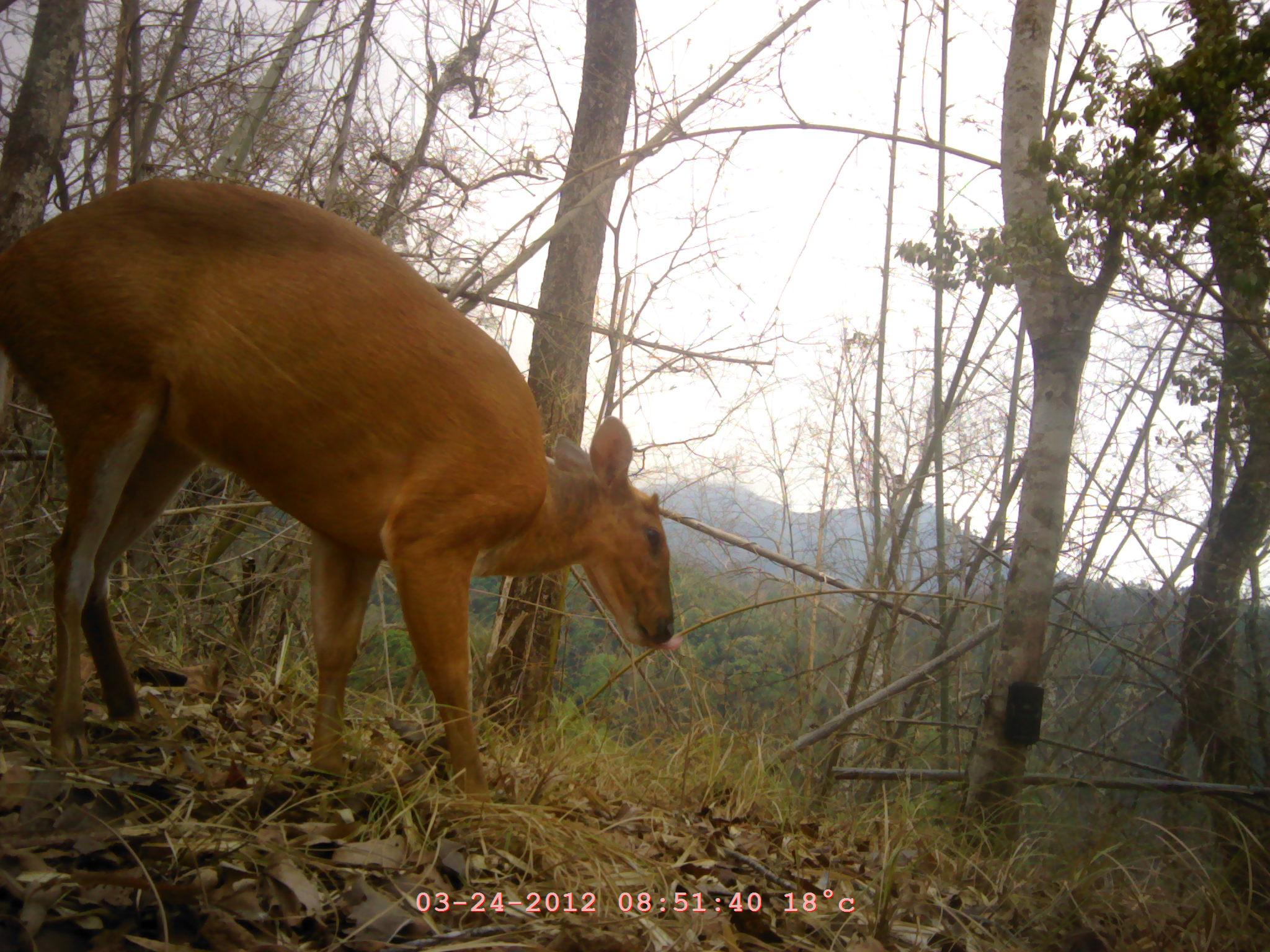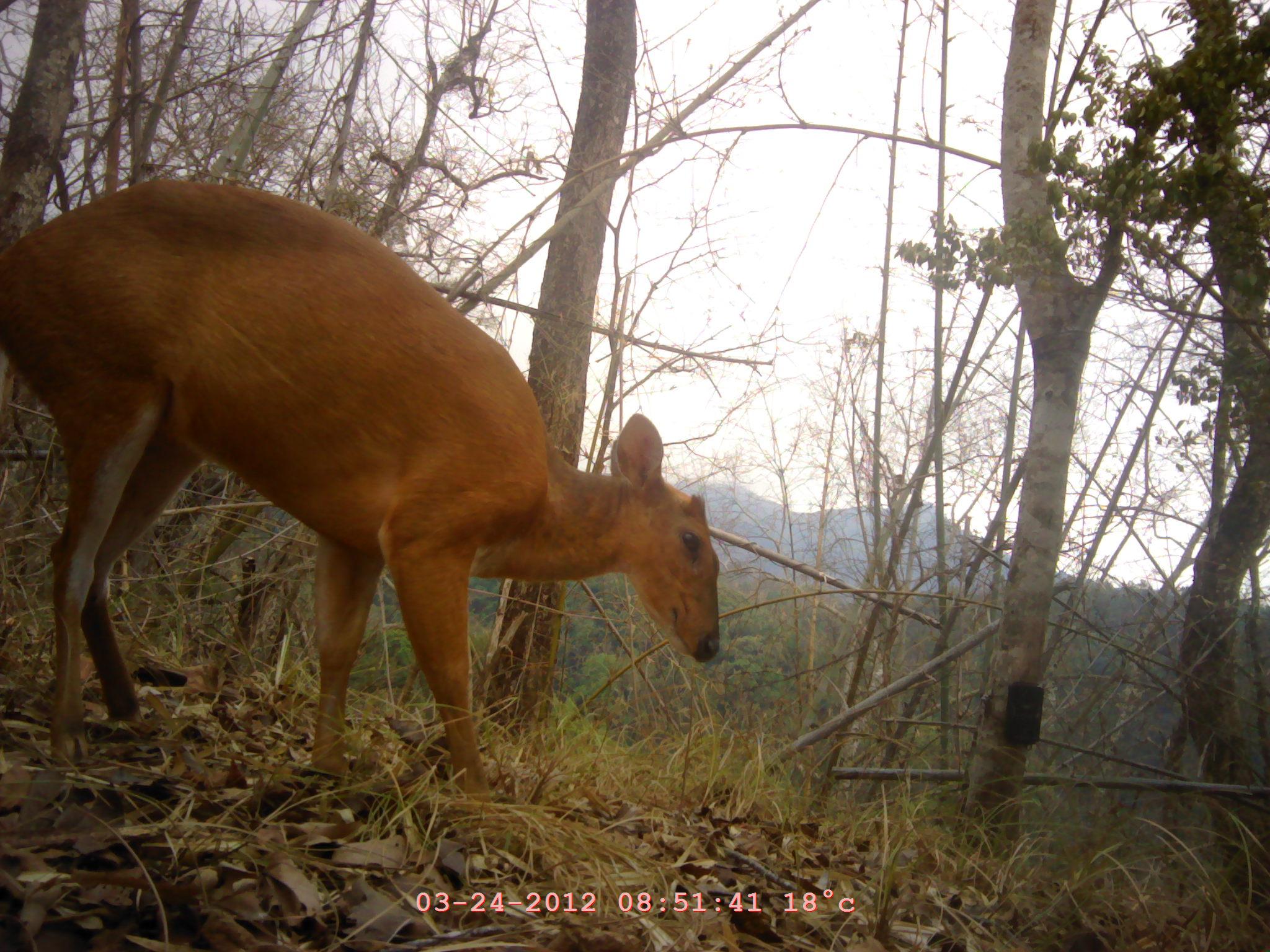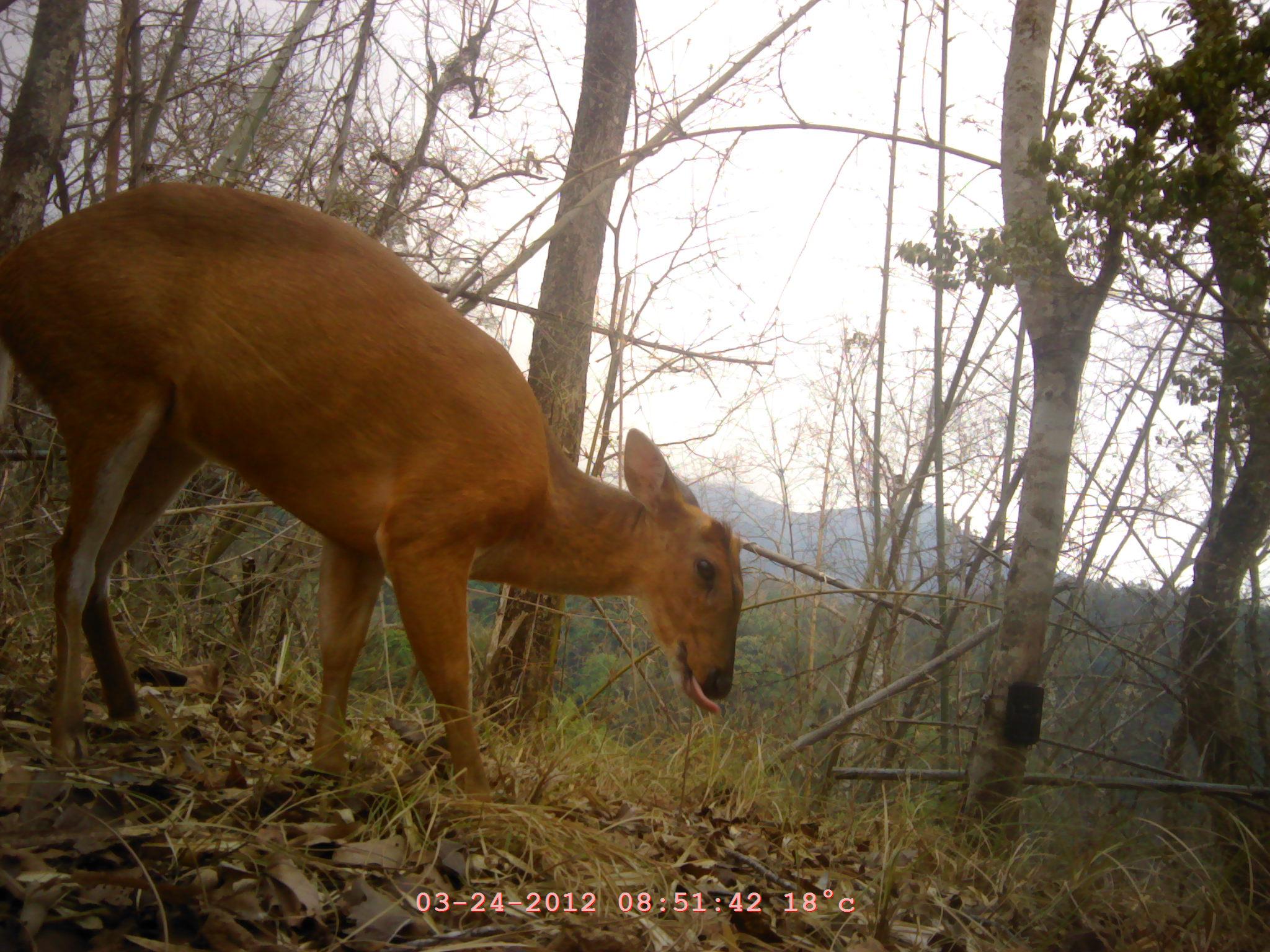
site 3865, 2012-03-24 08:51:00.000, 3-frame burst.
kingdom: Animalia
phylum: Chordata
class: Mammalia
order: Artiodactyla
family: Cervidae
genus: Muntiacus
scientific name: Muntiacus muntjak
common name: southern red muntjac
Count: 1.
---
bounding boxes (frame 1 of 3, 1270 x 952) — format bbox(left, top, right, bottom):
muntiacus muntjak: bbox(0, 176, 682, 814)